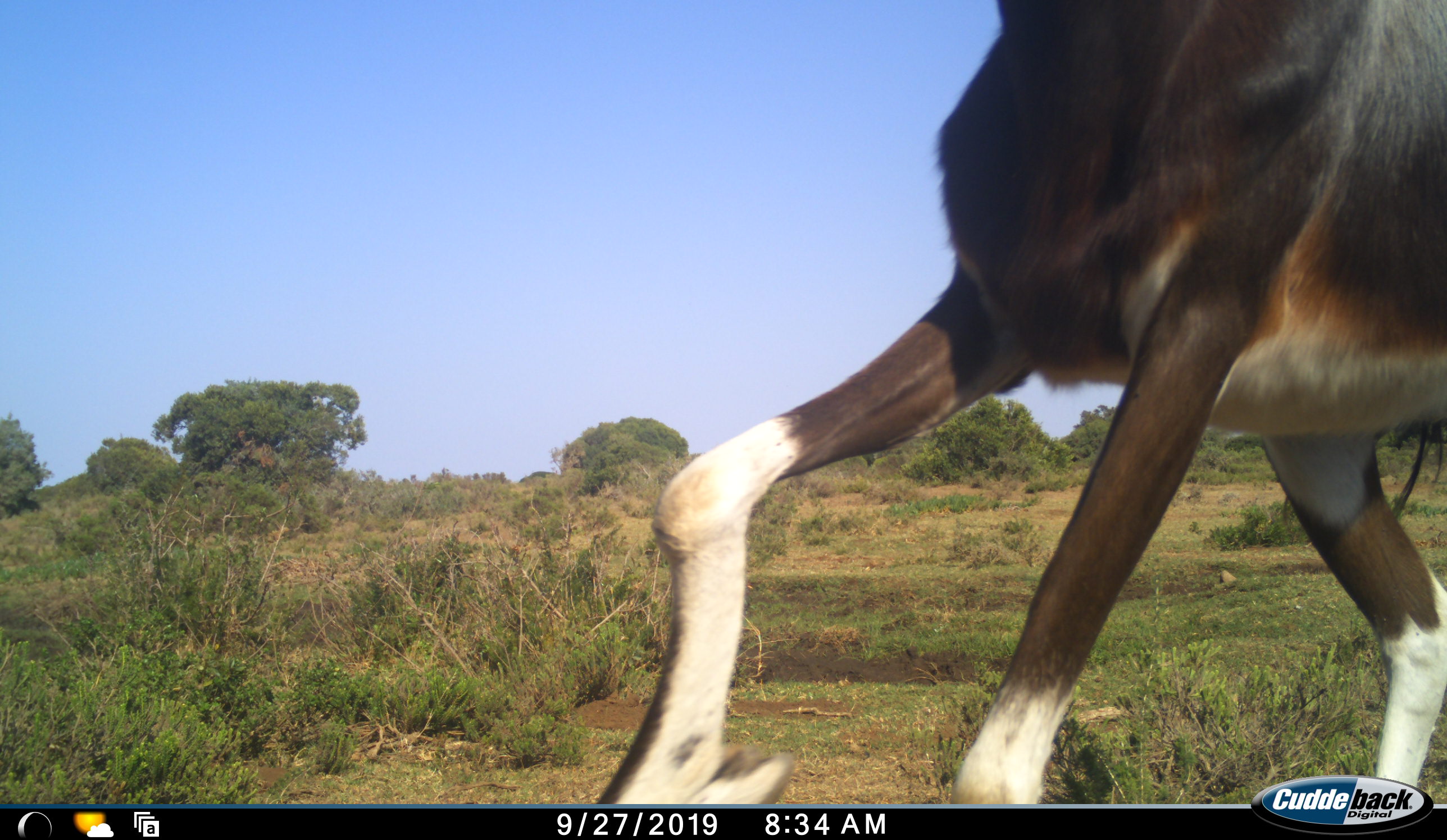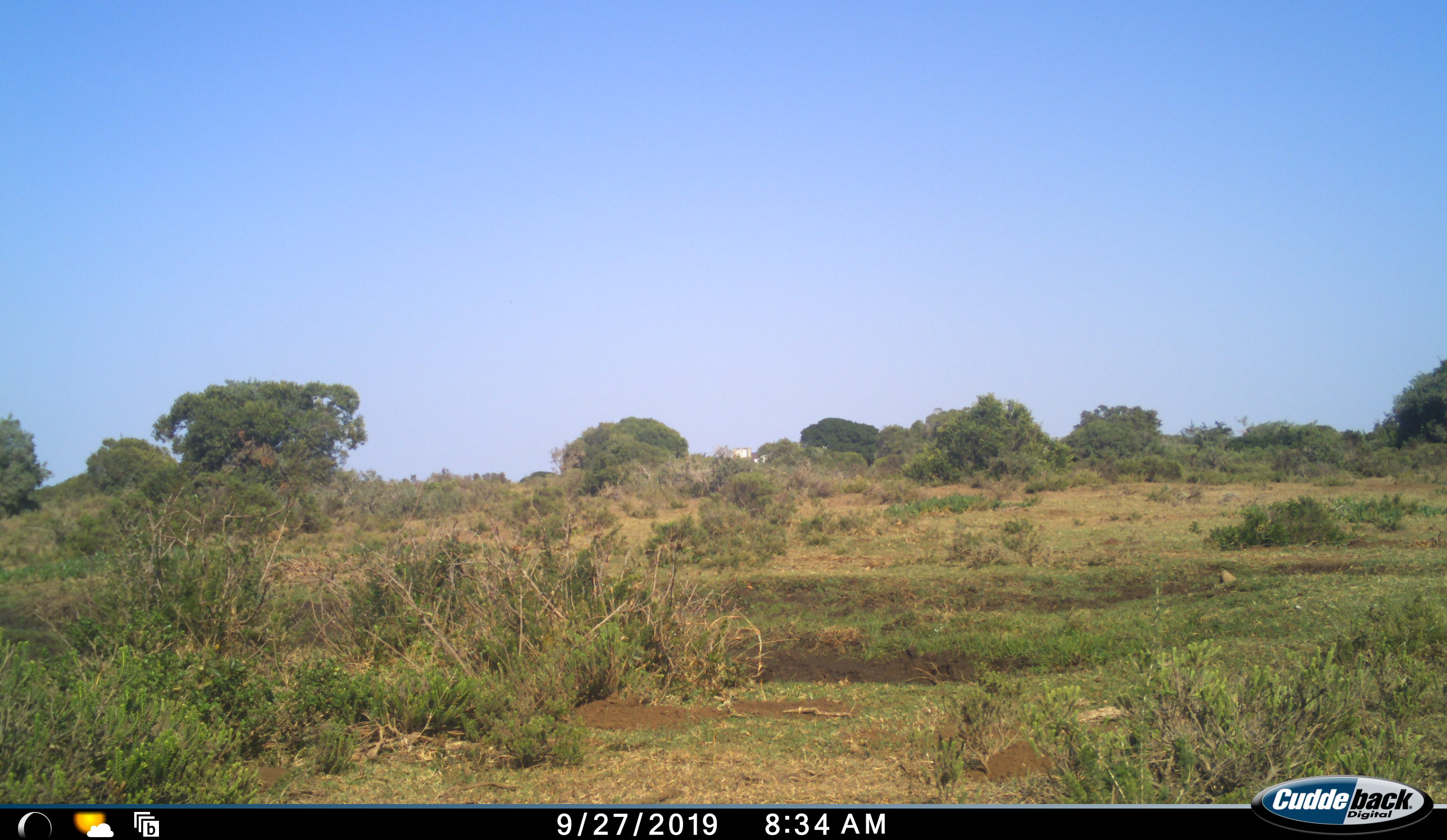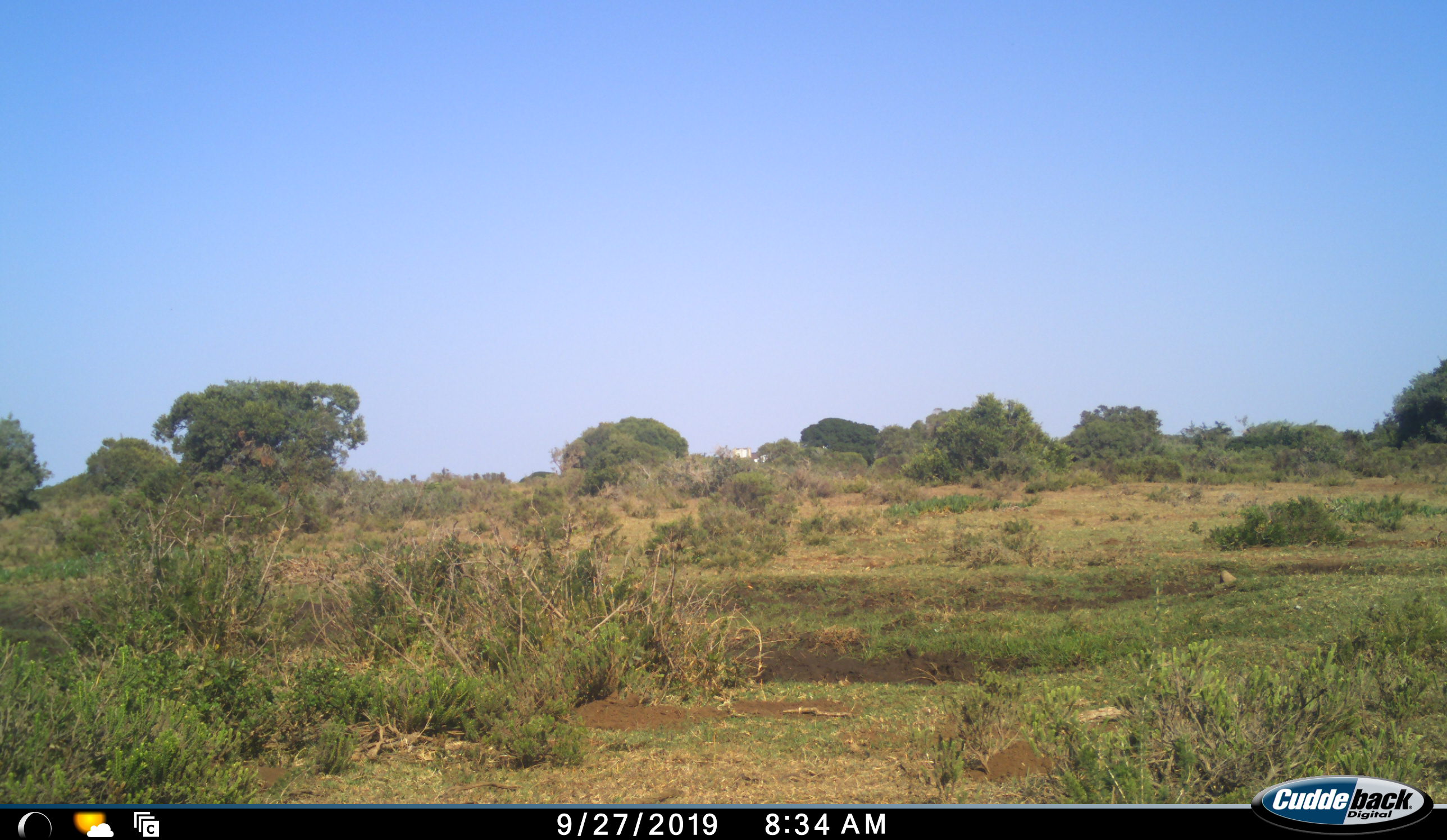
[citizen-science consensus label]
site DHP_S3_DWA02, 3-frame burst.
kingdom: Animalia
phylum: Chordata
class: Mammalia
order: Artiodactyla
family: Bovidae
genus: Damaliscus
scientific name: Damaliscus pygargus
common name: bontebok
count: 1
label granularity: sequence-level